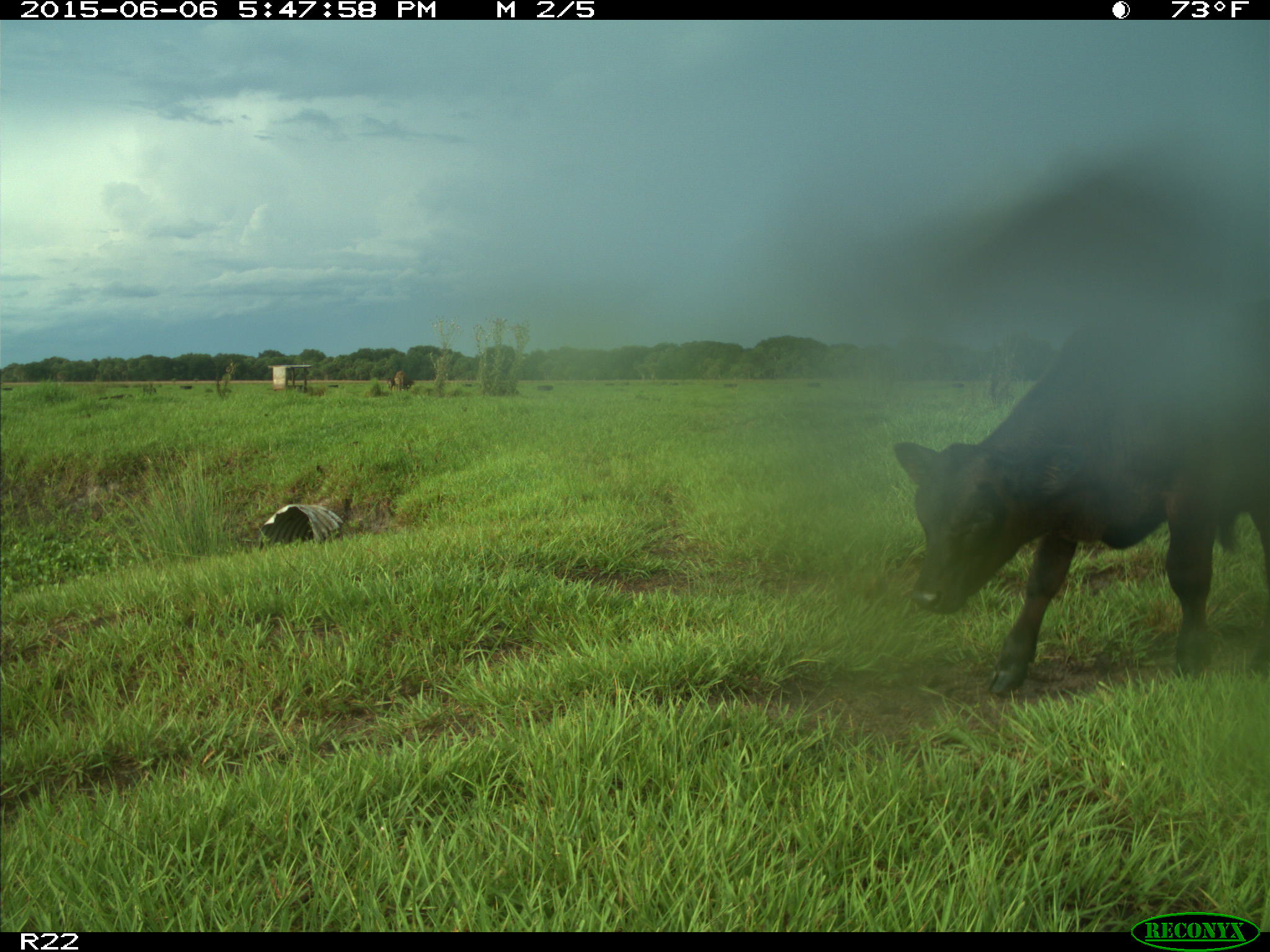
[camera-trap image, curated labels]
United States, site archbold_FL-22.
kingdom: Animalia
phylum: Chordata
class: Mammalia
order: Artiodactyla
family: Bovidae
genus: Bos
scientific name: Bos taurus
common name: domestic cow